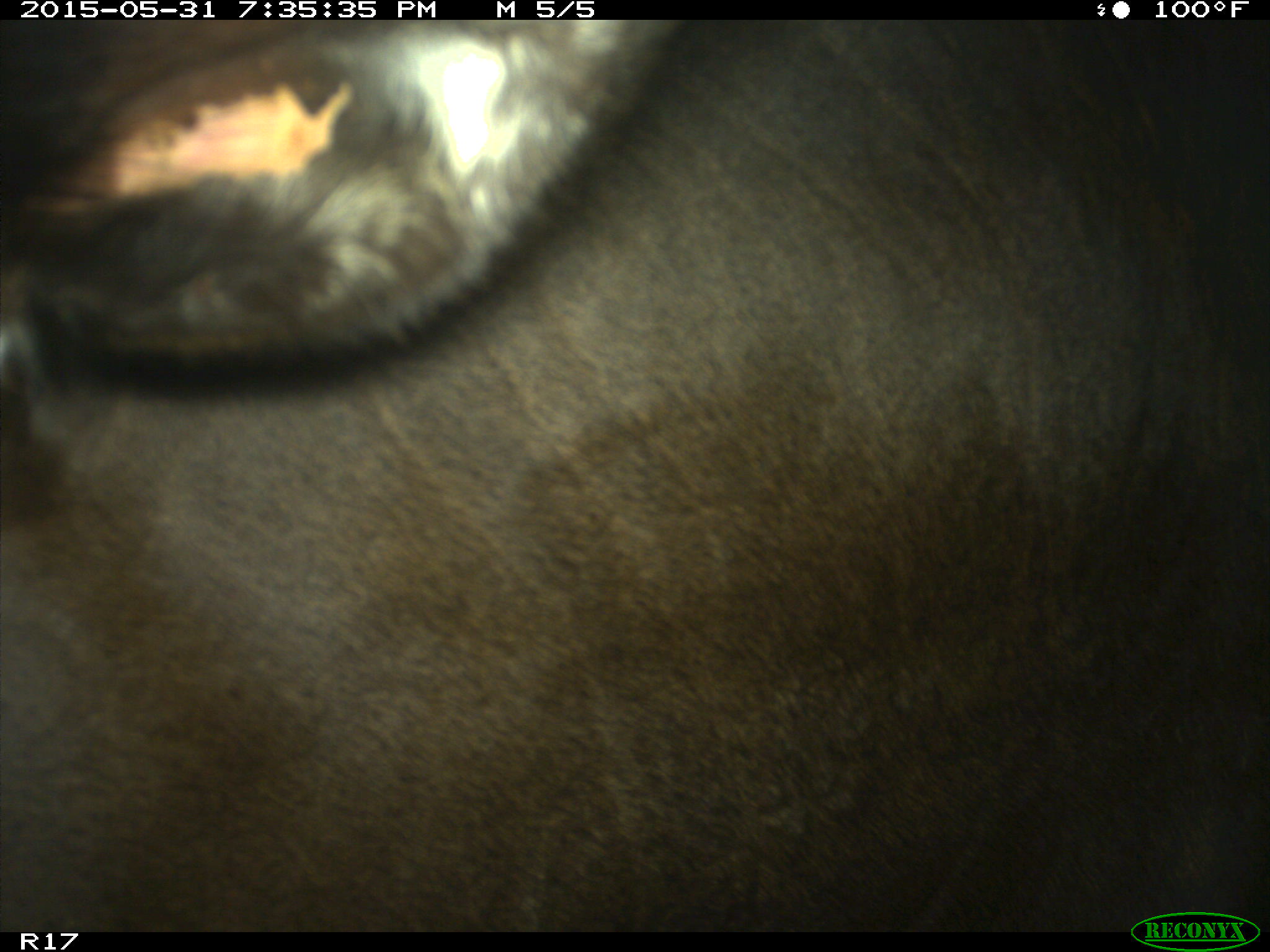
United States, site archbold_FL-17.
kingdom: Animalia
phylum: Chordata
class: Mammalia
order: Artiodactyla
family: Bovidae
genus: Bos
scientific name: Bos taurus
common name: domestic cow